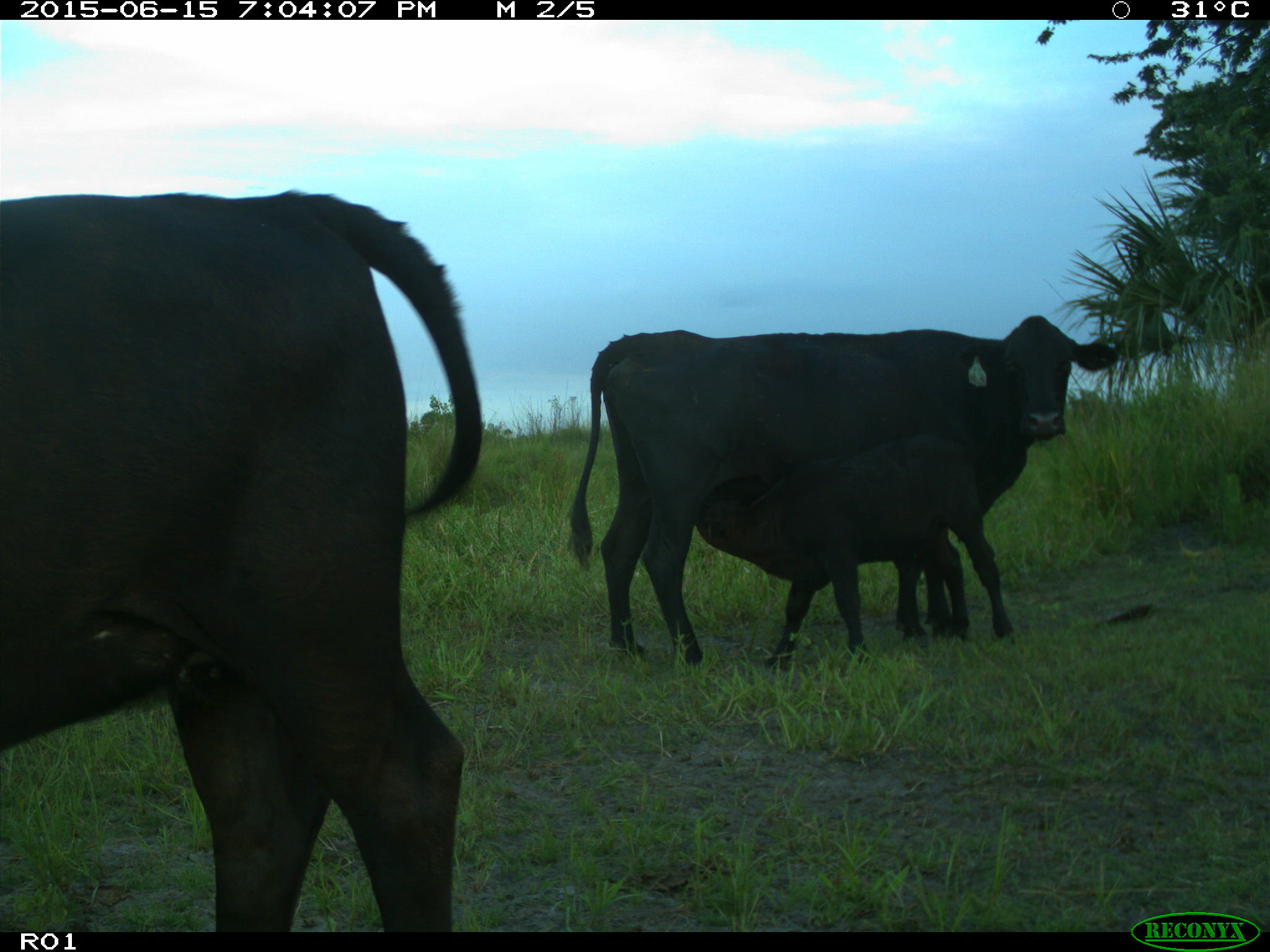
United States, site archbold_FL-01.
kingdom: Animalia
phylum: Chordata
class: Mammalia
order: Artiodactyla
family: Bovidae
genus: Bos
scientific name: Bos taurus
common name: domestic cow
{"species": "Bos taurus (domestic cow)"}